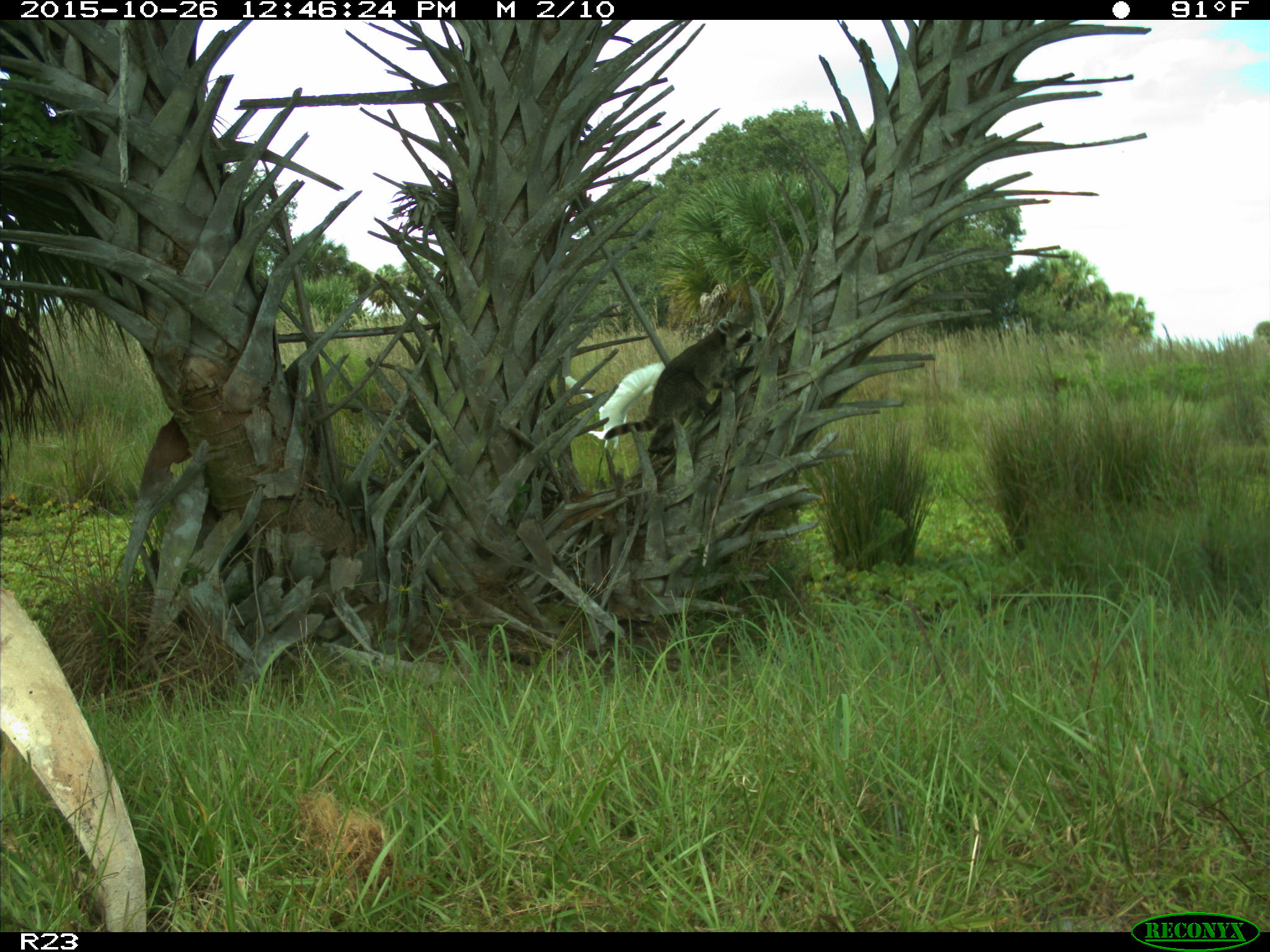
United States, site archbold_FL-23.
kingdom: Animalia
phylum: Chordata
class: Mammalia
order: Carnivora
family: Procyonidae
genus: Procyon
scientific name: Procyon lotor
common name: common raccoon